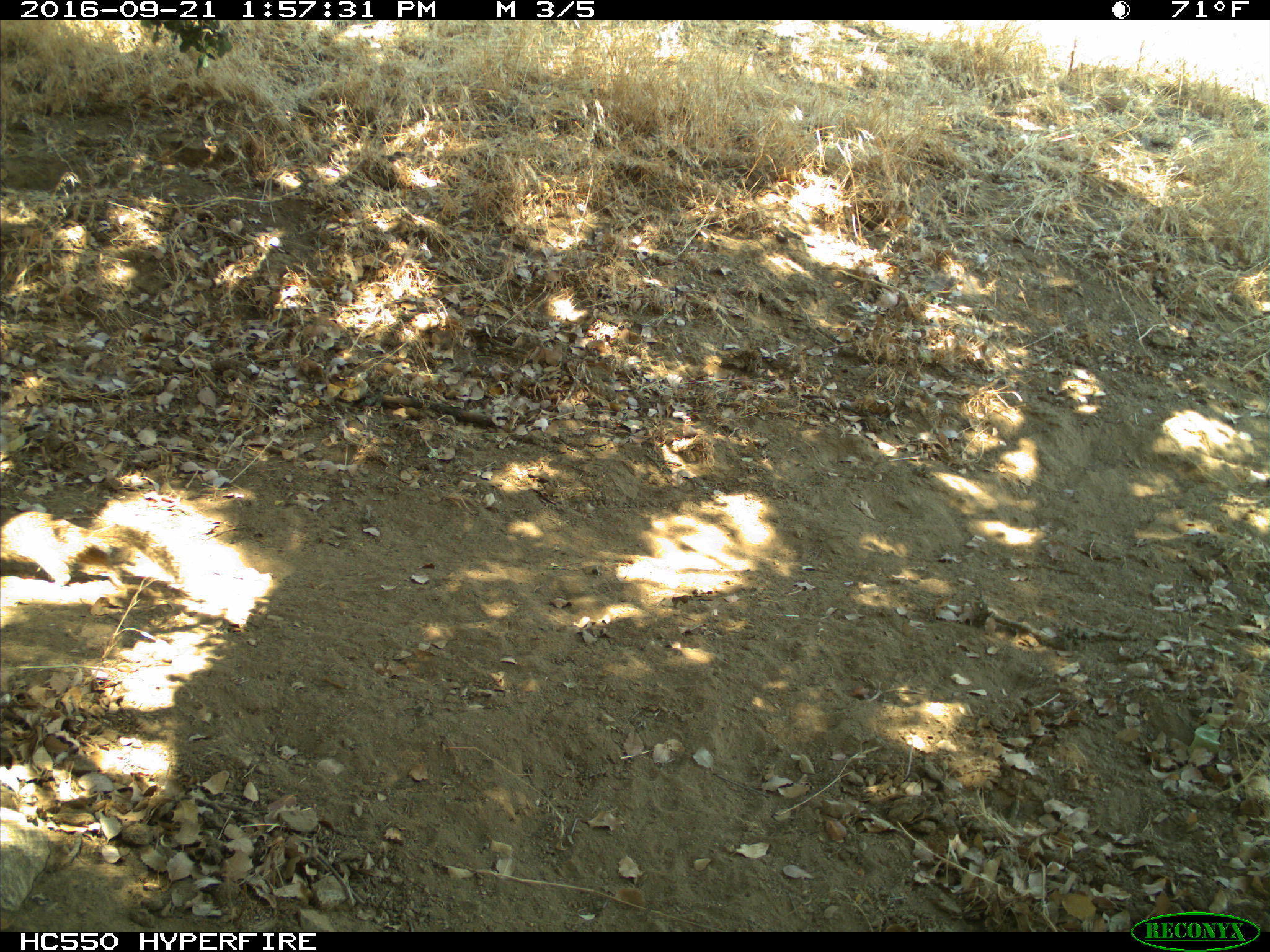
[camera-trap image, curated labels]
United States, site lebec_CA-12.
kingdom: Animalia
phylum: Chordata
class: Mammalia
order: Rodentia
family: Sciuridae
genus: Otospermophilus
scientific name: Otospermophilus beecheyi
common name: california ground squirrel